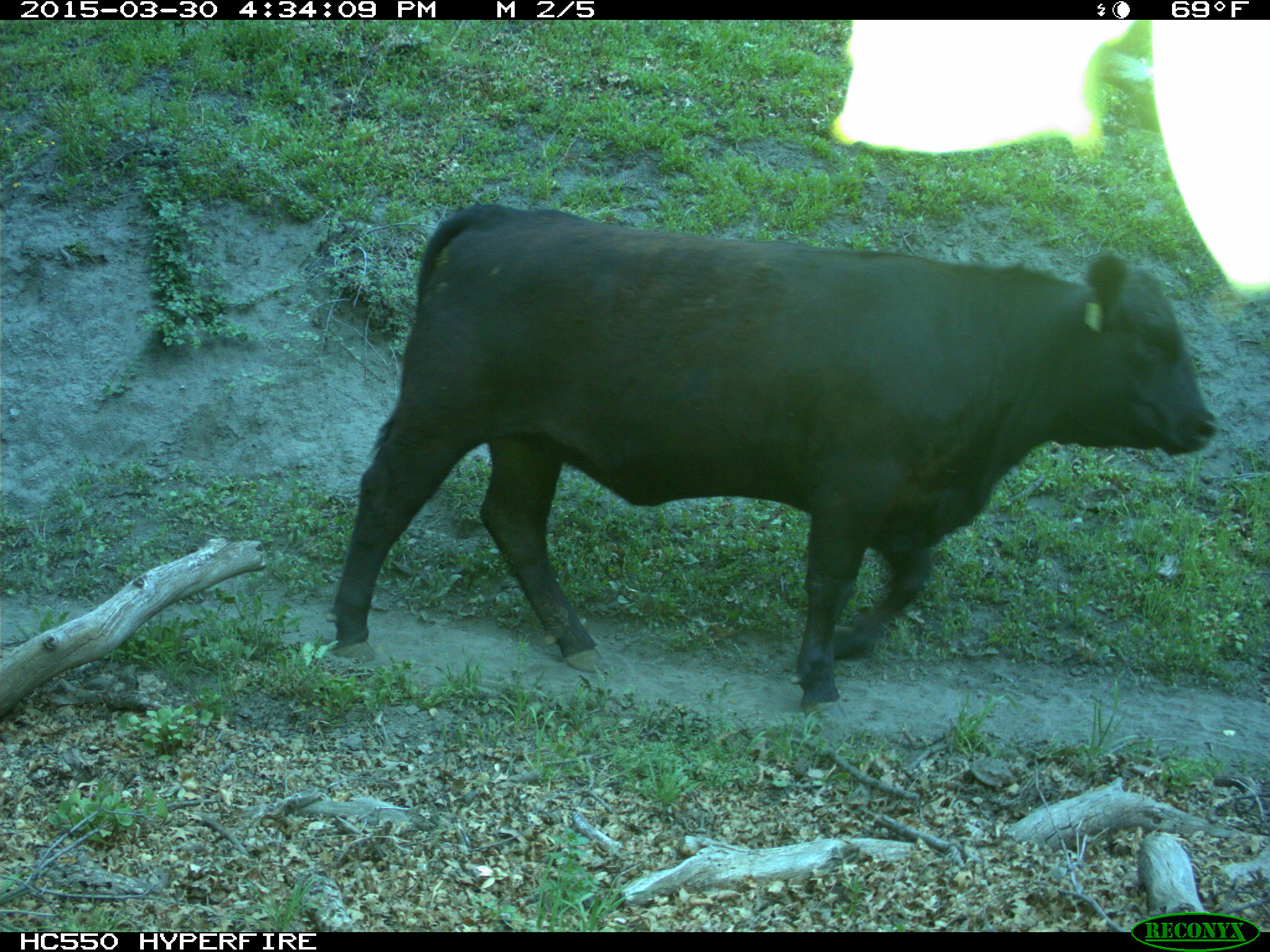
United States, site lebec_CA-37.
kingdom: Animalia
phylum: Chordata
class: Mammalia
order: Artiodactyla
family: Bovidae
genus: Bos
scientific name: Bos taurus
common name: domestic cow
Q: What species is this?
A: Bos taurus (domestic cow).